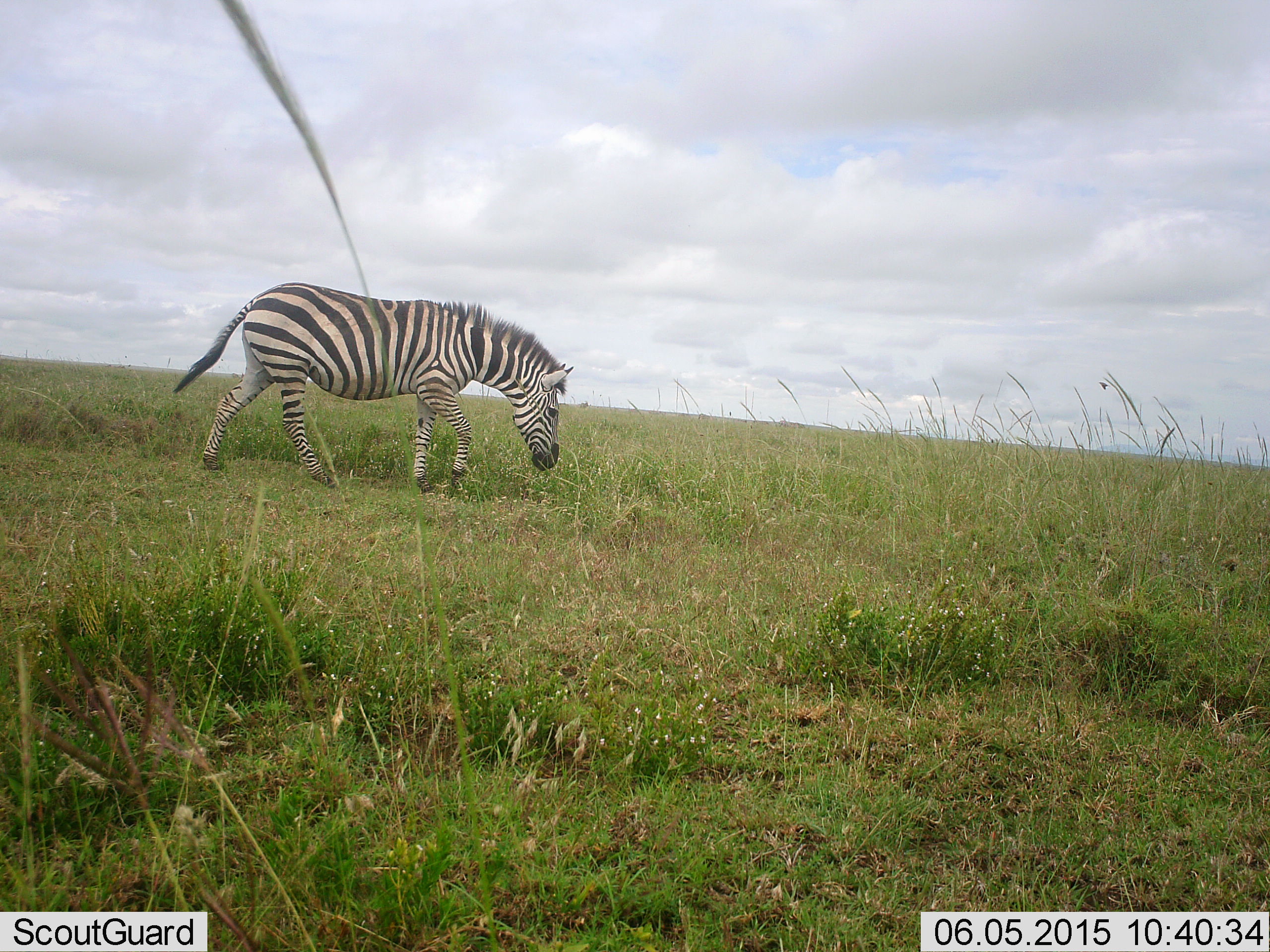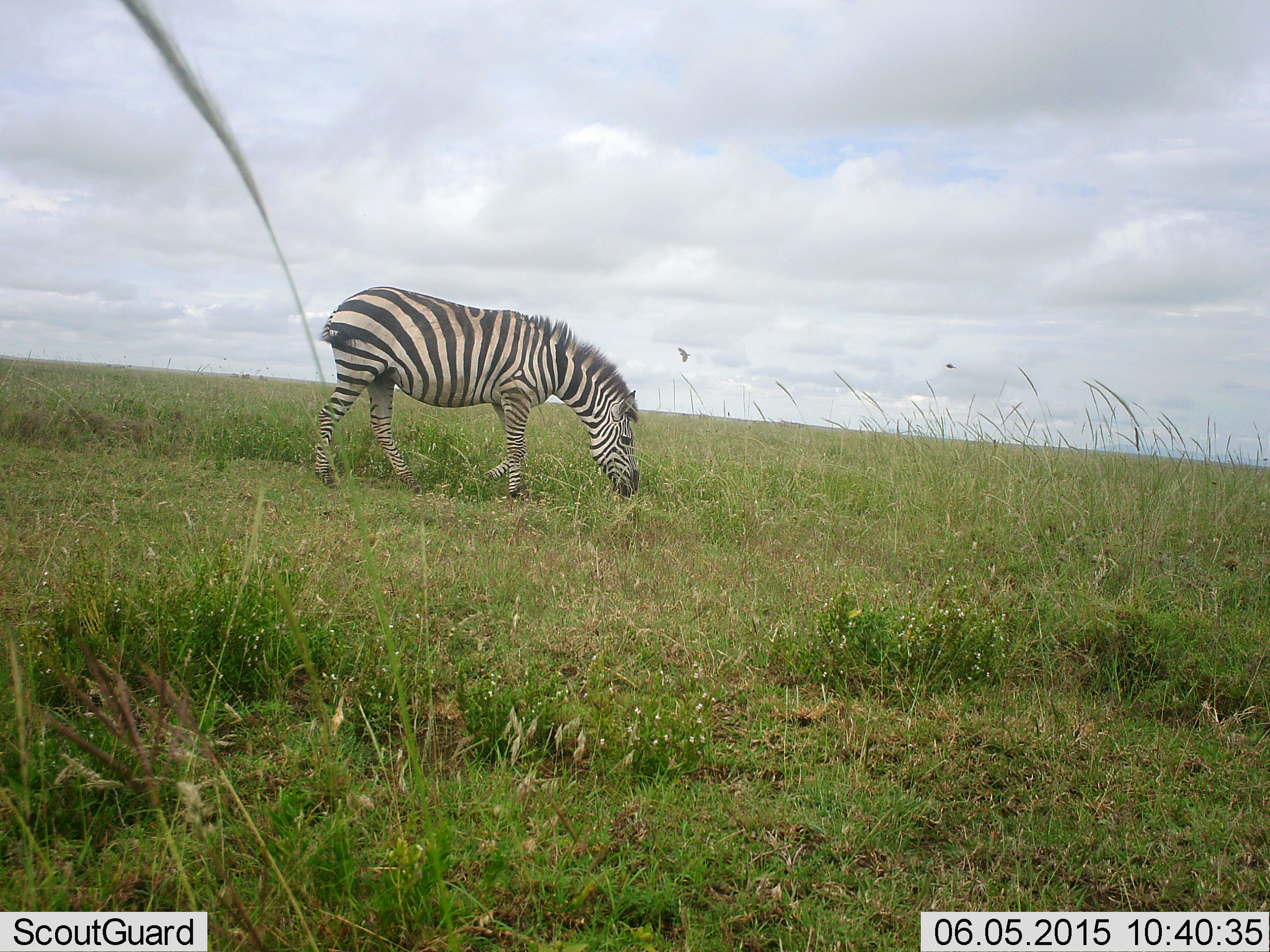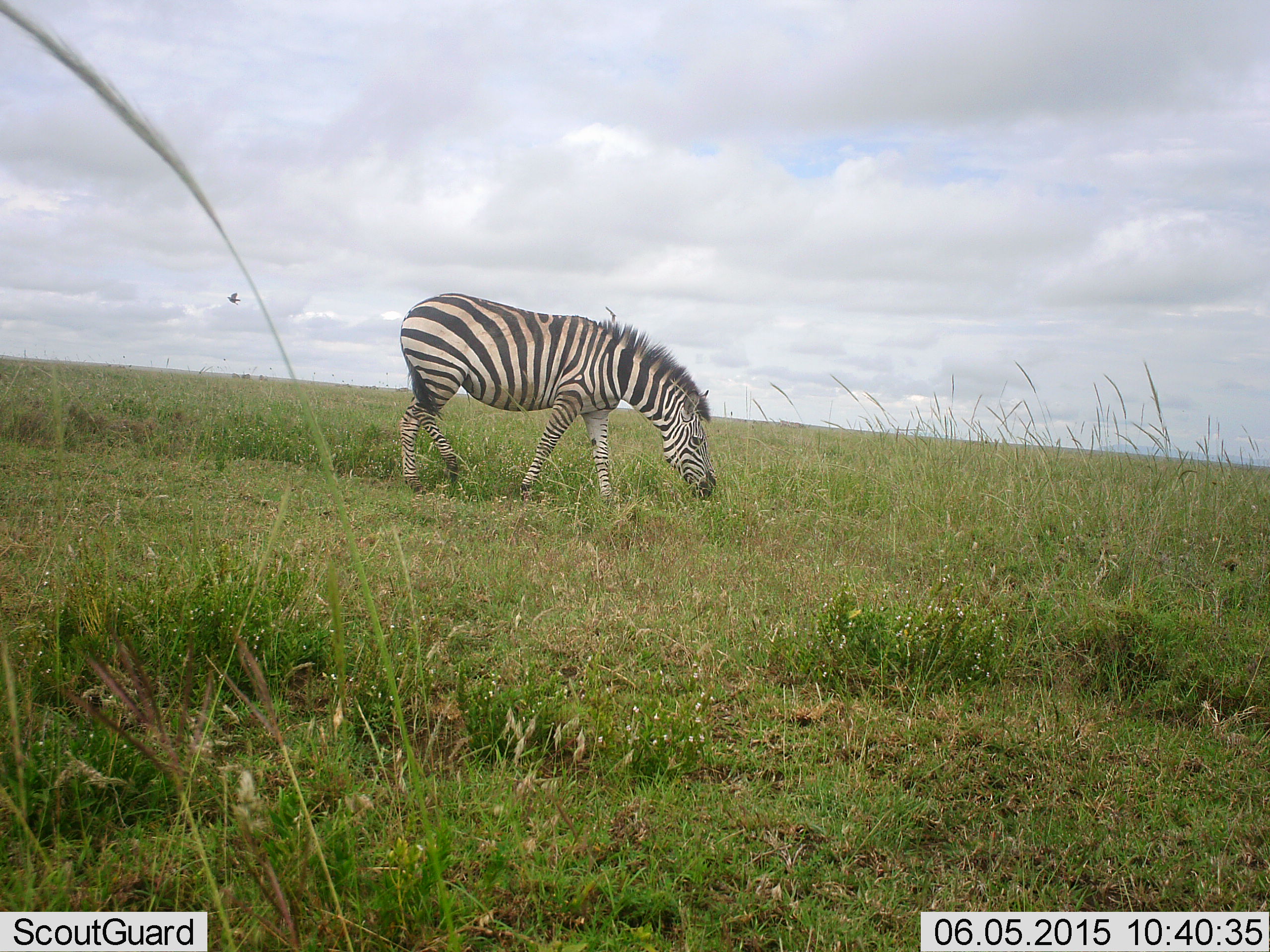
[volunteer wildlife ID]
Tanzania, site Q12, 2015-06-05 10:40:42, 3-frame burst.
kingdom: Animalia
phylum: Chordata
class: Mammalia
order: Perissodactyla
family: Equidae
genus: Equus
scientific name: Equus quagga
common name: plains zebra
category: zebra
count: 1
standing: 0%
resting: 0%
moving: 58%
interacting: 0%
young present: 0%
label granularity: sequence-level